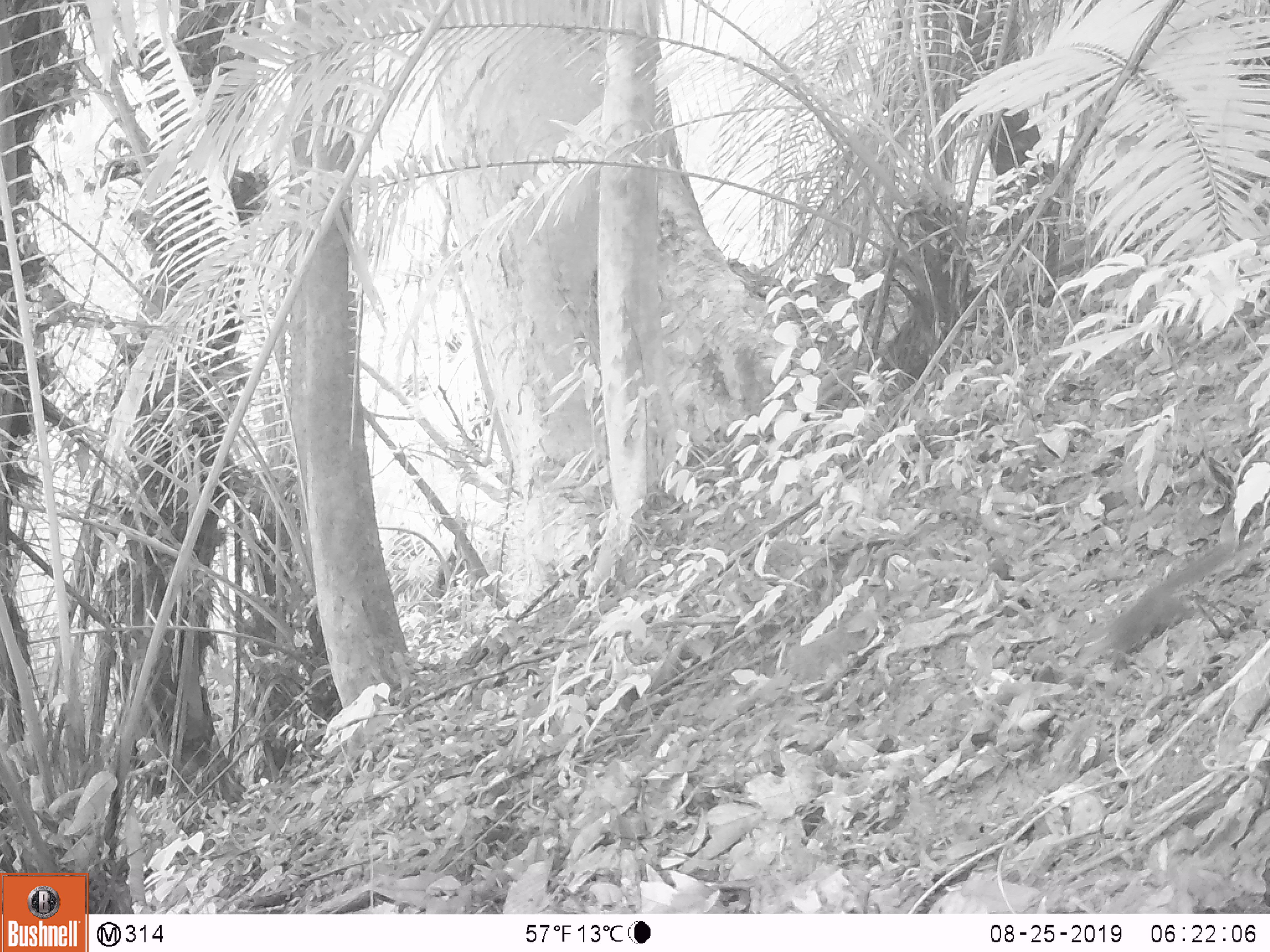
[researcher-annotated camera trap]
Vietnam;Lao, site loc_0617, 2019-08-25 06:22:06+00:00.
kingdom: Animalia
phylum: Chordata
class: Mammalia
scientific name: Mammalia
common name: mammal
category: unidentified small mammal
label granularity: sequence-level